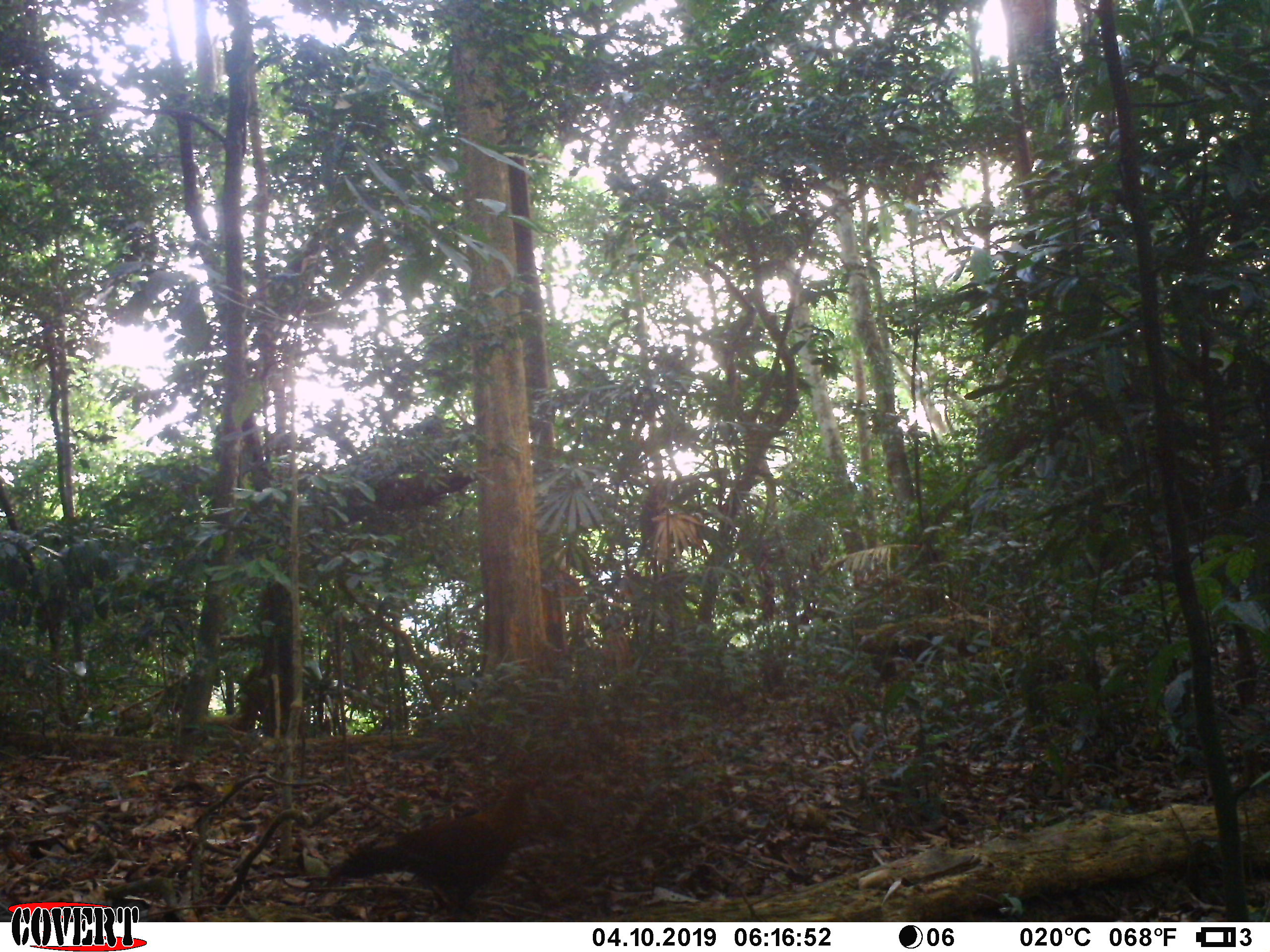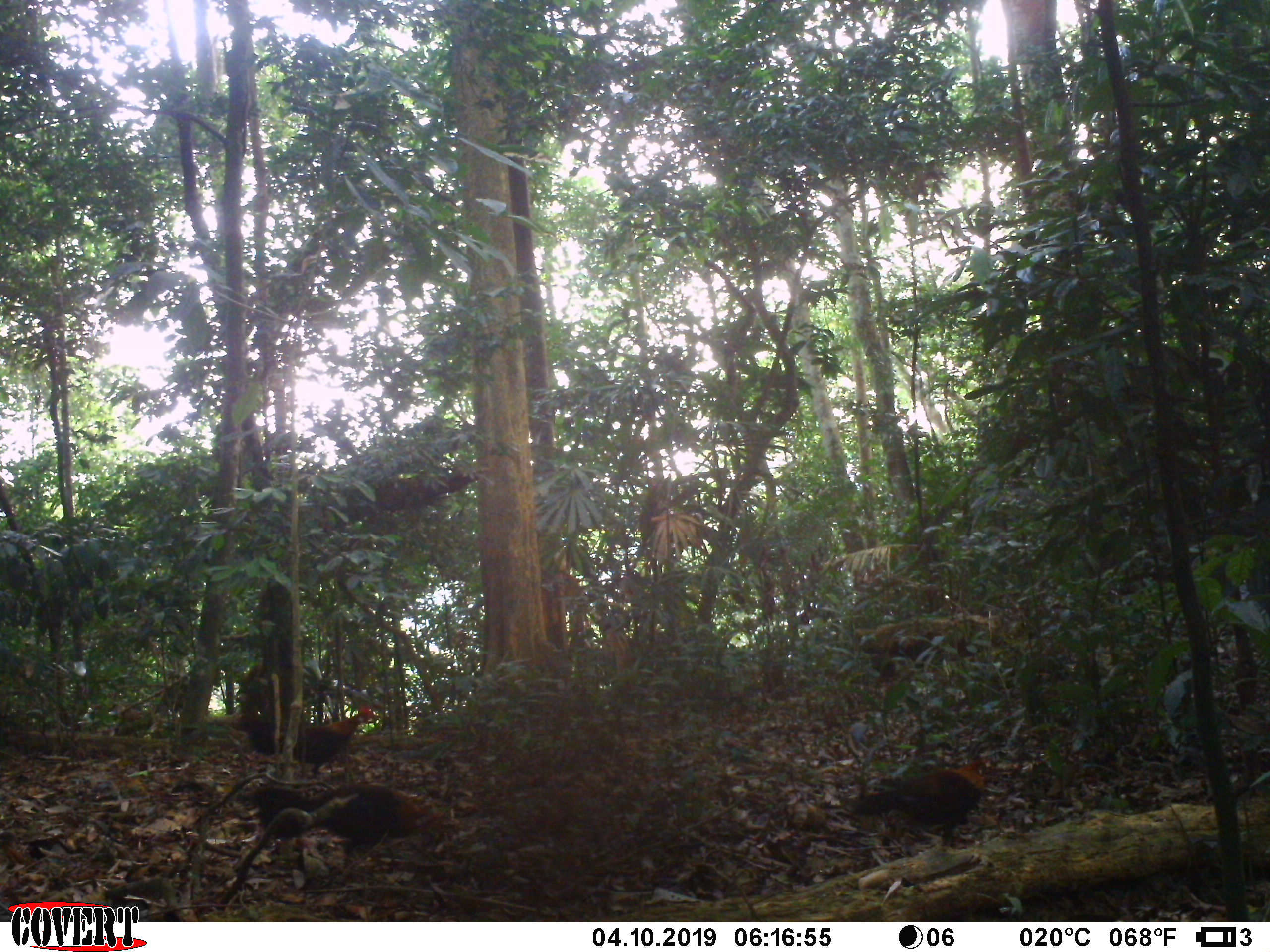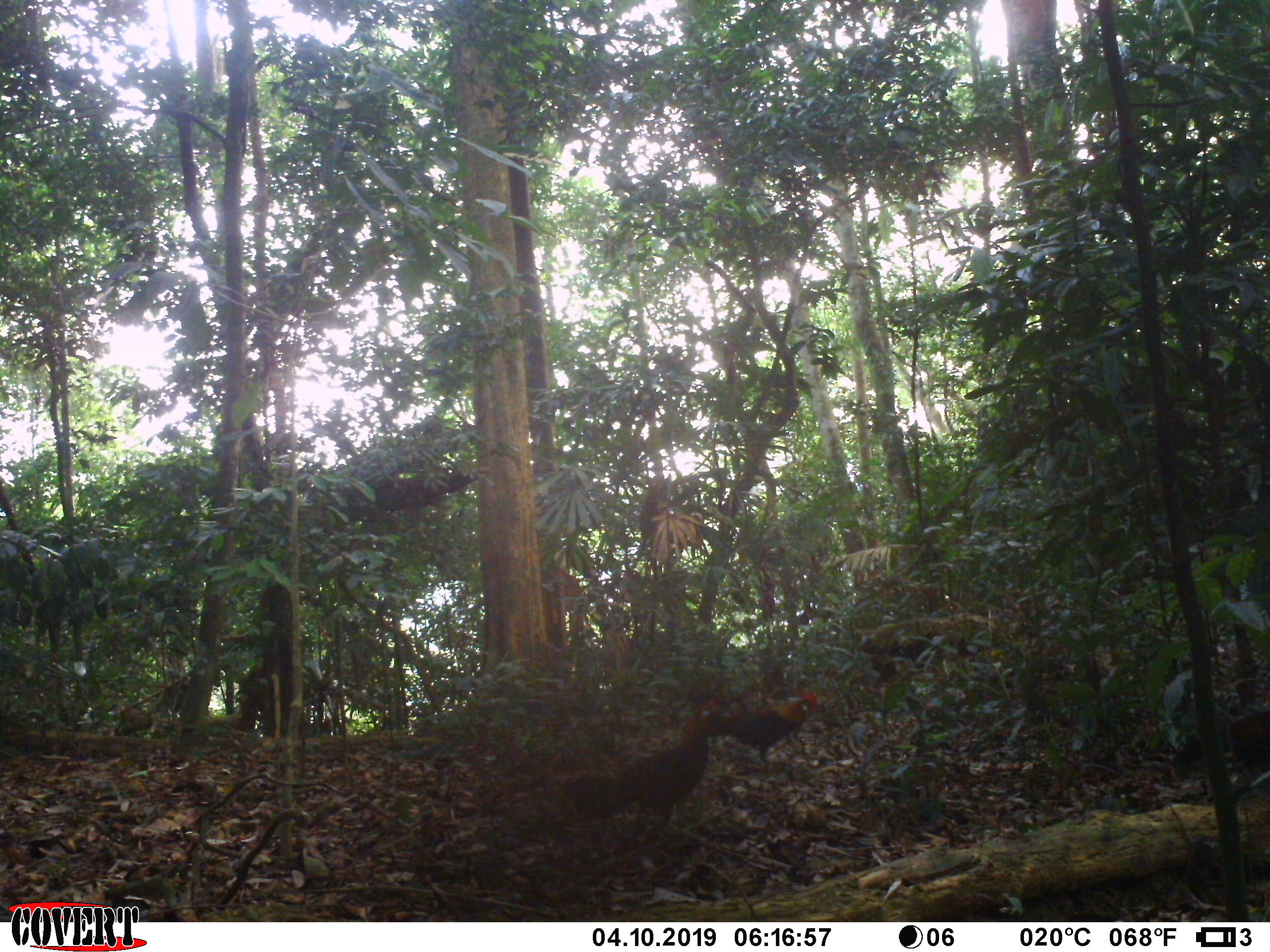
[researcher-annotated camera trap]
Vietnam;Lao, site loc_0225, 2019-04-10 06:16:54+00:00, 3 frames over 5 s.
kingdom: Animalia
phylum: Chordata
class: Aves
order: Galliformes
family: Phasianidae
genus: Gallus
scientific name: Gallus gallus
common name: red junglefowl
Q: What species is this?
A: Red junglefowl (Gallus gallus).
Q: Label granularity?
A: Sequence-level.